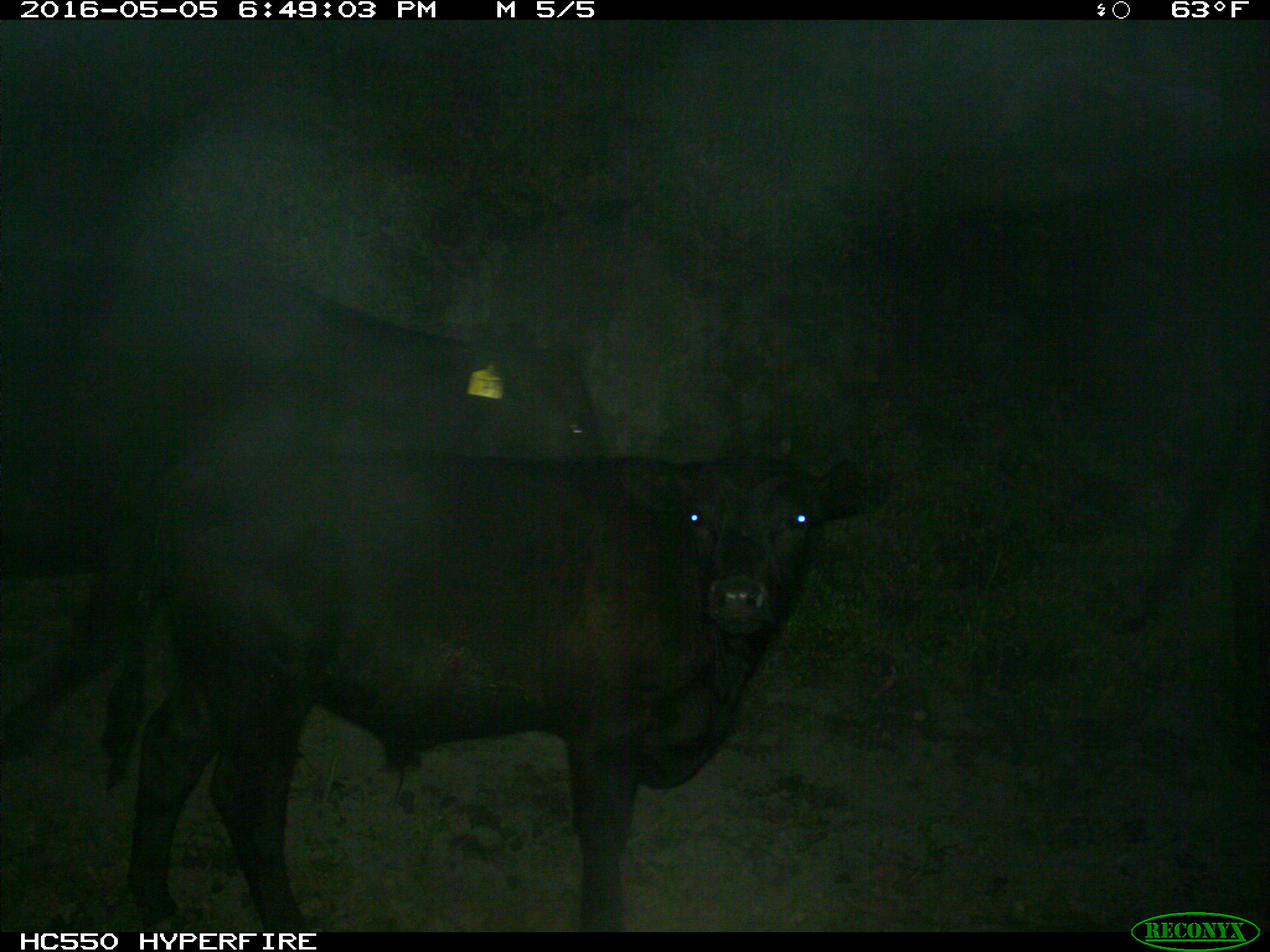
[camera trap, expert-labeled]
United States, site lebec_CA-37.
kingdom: Animalia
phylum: Chordata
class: Mammalia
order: Artiodactyla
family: Bovidae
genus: Bos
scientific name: Bos taurus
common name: domestic cow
Bos taurus (domestic cow).